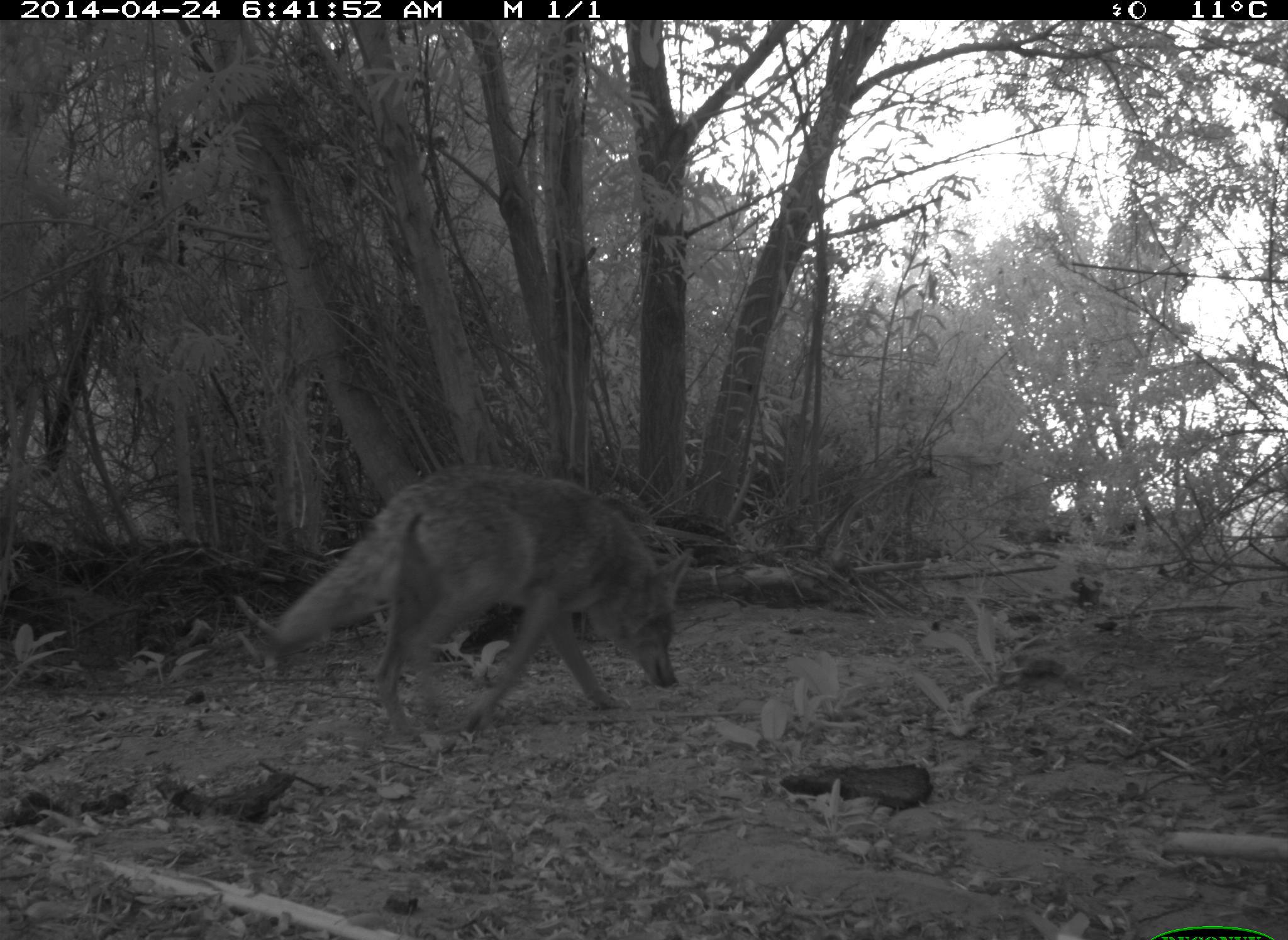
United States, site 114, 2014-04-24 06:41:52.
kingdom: Animalia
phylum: Chordata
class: Mammalia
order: Carnivora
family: Canidae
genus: Canis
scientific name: Canis latrans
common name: coyote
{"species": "coyote (Canis latrans)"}